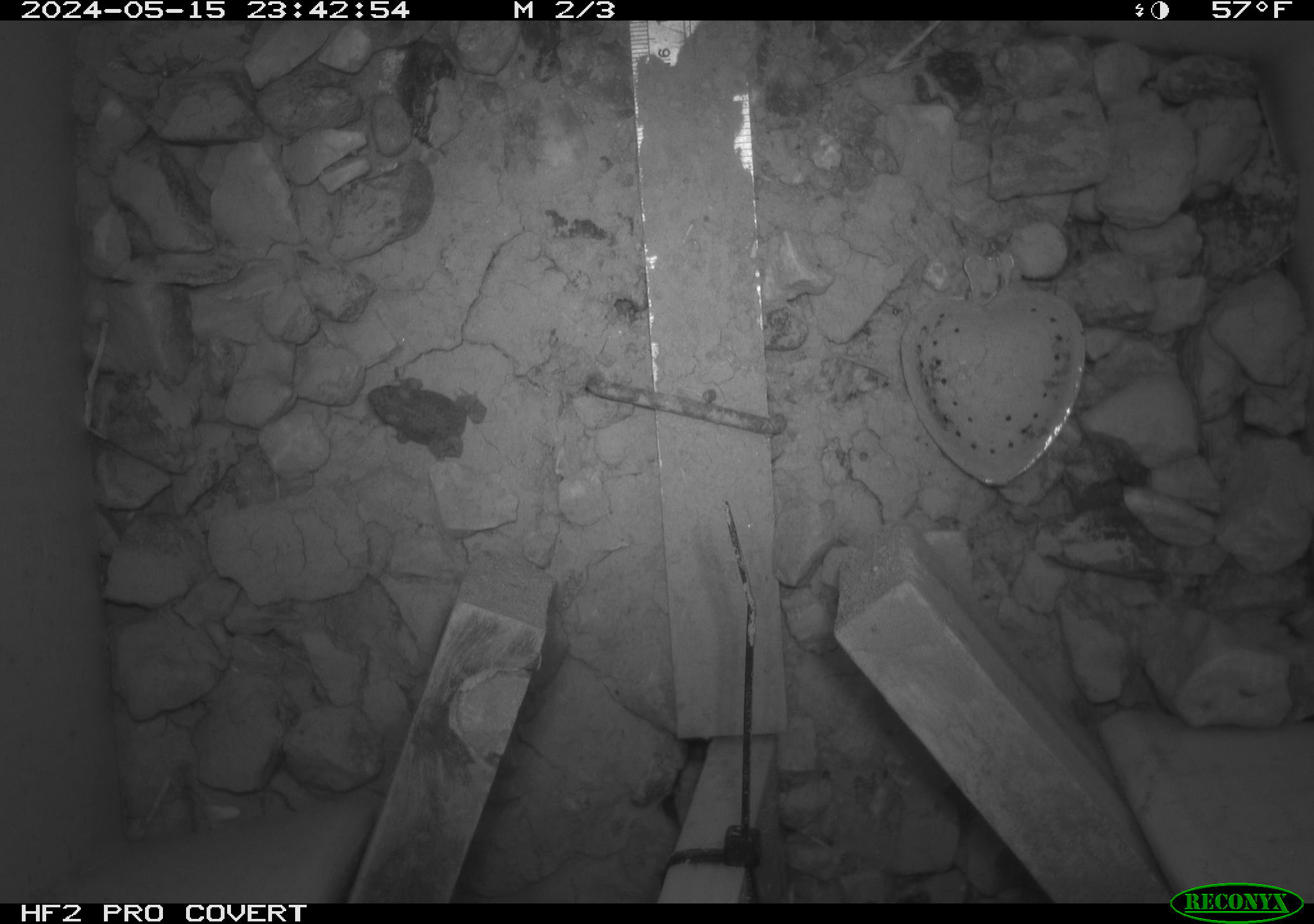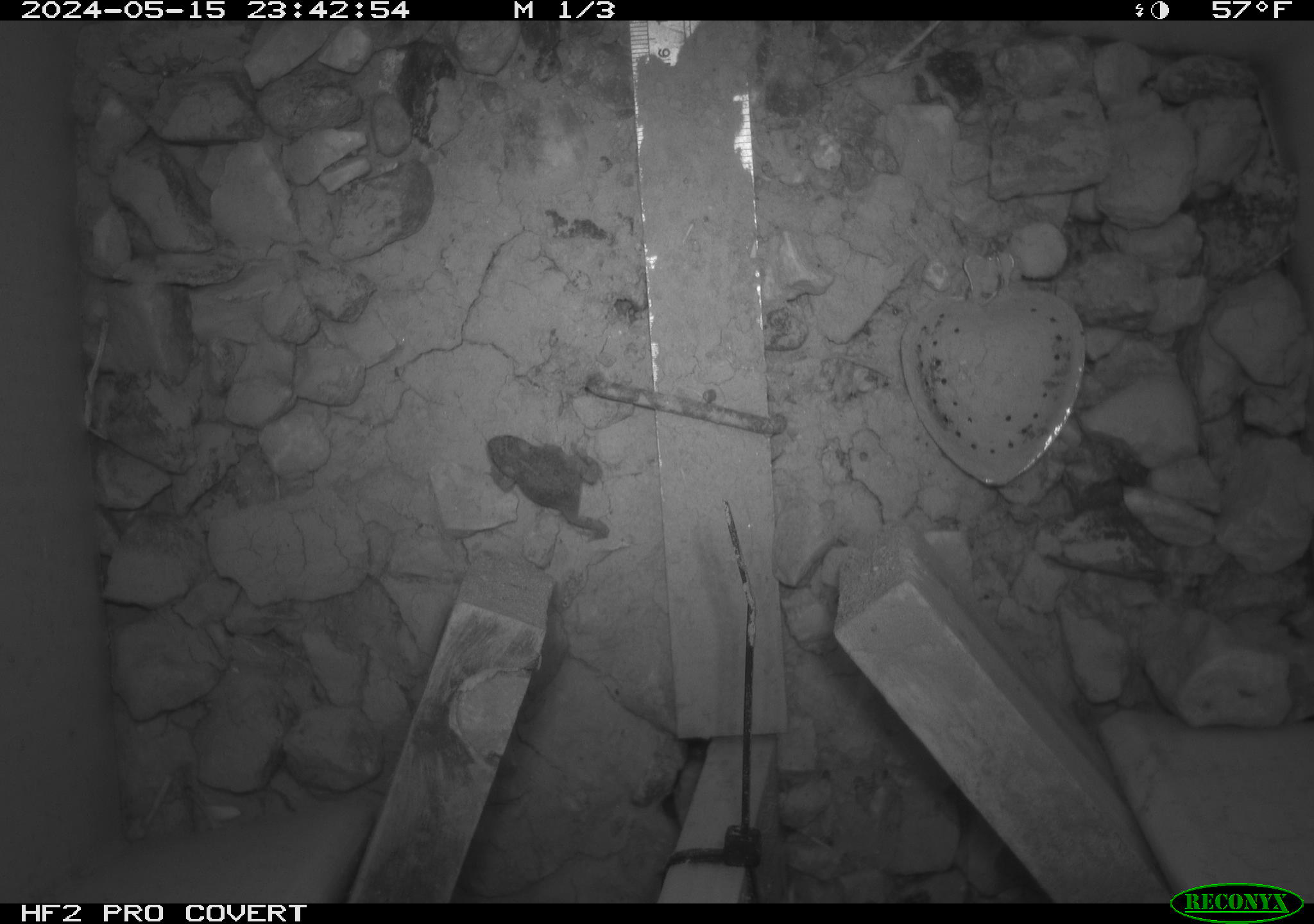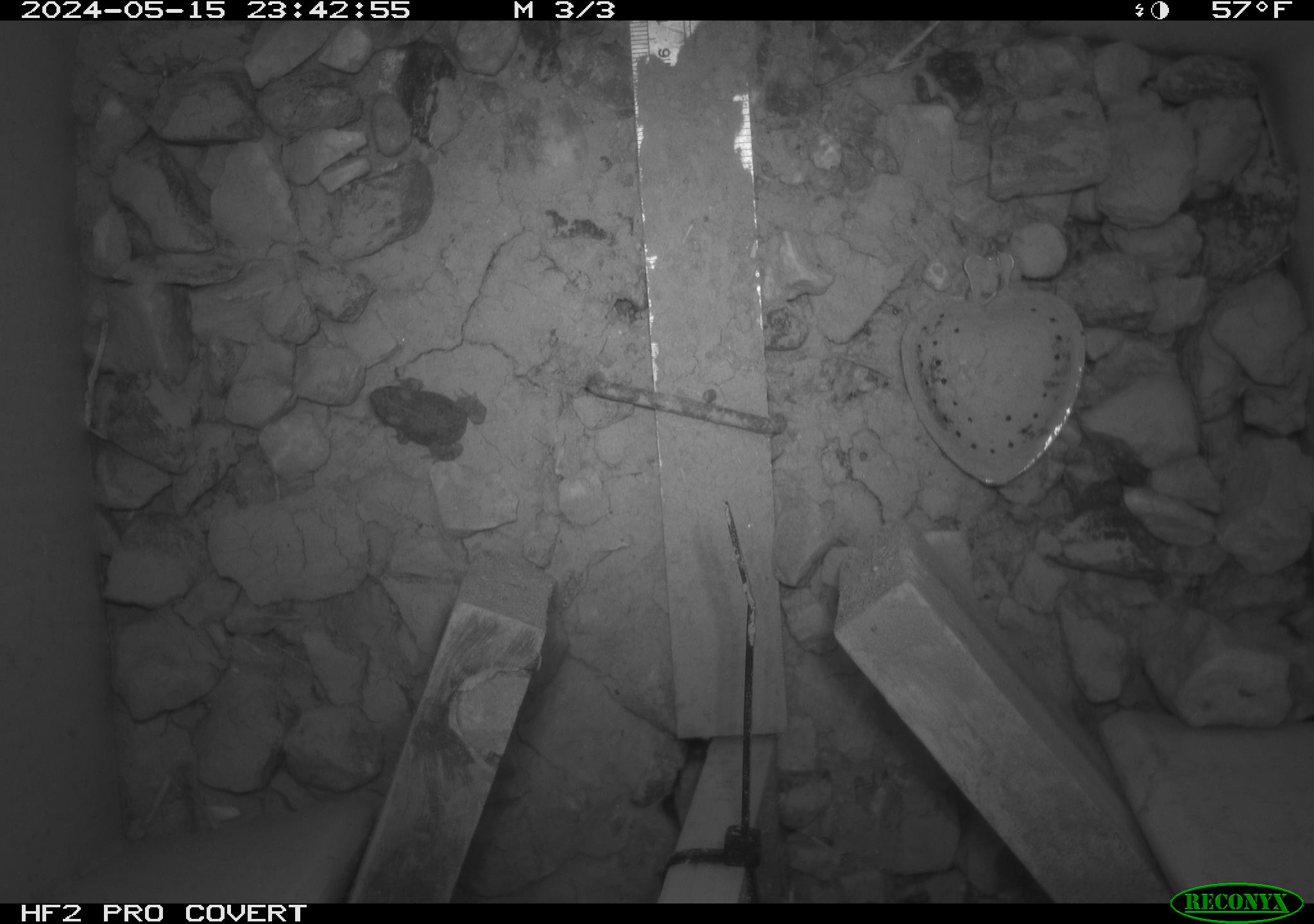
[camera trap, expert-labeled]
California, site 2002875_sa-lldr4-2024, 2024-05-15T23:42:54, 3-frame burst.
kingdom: Animalia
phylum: Chordata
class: Amphibia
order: Anura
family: Bufonidae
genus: Anaxyrus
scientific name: Anaxyrus boreas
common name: western toad